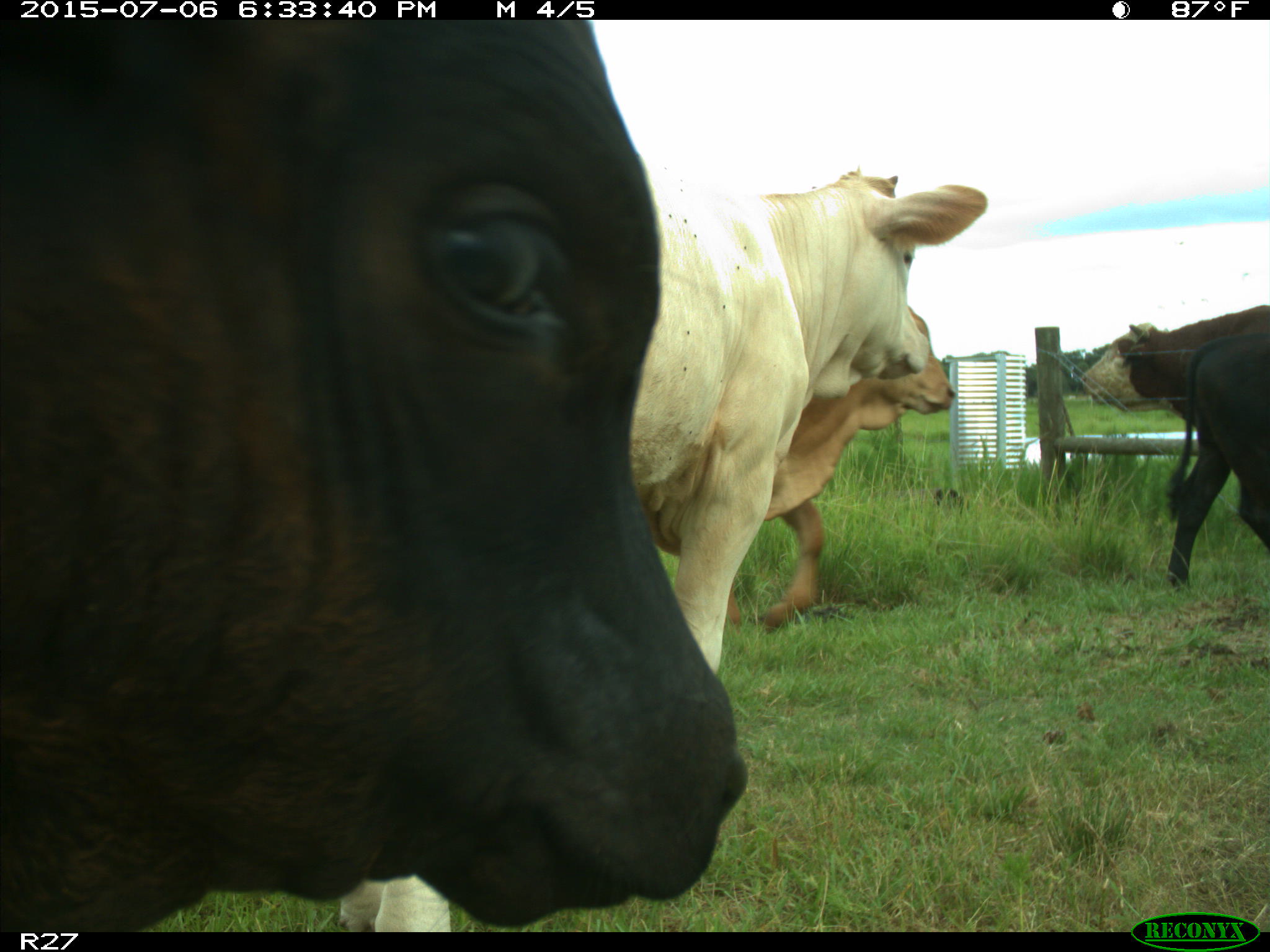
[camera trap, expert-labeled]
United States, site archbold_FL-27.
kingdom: Animalia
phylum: Chordata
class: Mammalia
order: Artiodactyla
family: Bovidae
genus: Bos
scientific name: Bos taurus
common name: domestic cow